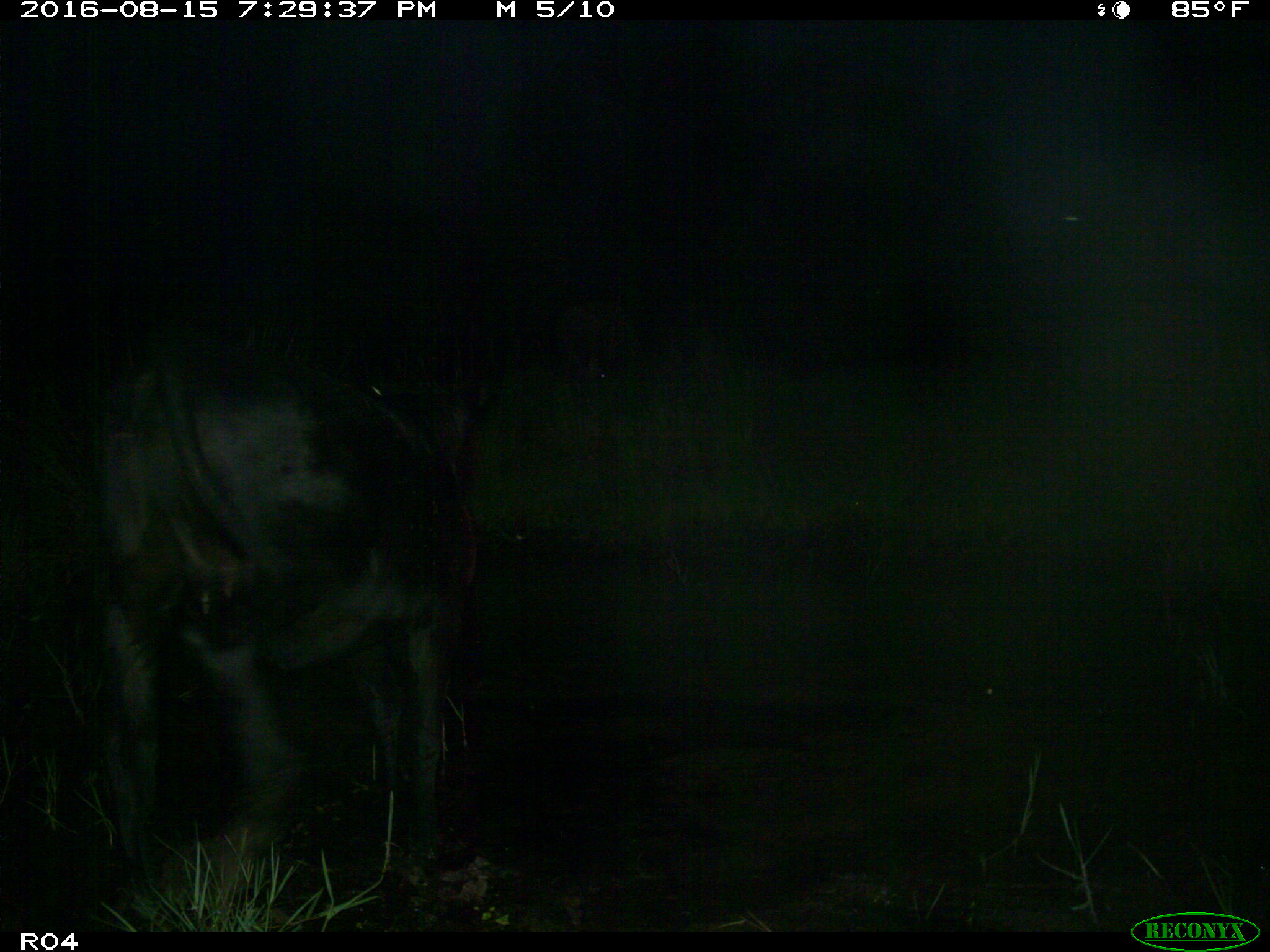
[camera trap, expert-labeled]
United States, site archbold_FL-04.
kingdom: Animalia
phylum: Chordata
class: Mammalia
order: Artiodactyla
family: Bovidae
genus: Bos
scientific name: Bos taurus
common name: domestic cow